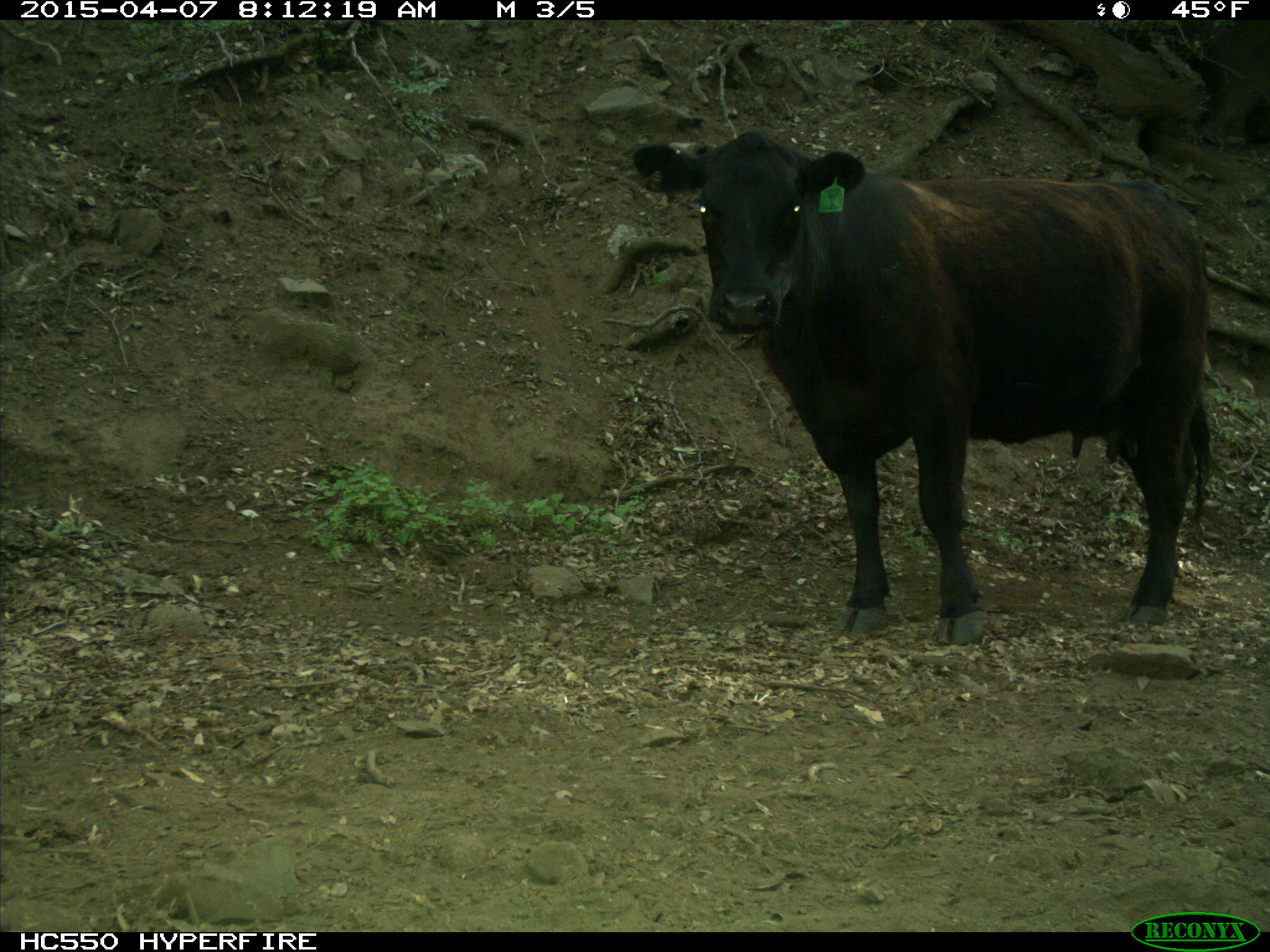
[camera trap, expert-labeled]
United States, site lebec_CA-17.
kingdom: Animalia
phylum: Chordata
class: Mammalia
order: Artiodactyla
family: Bovidae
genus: Bos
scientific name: Bos taurus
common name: domestic cow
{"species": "Bos taurus (domestic cow)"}